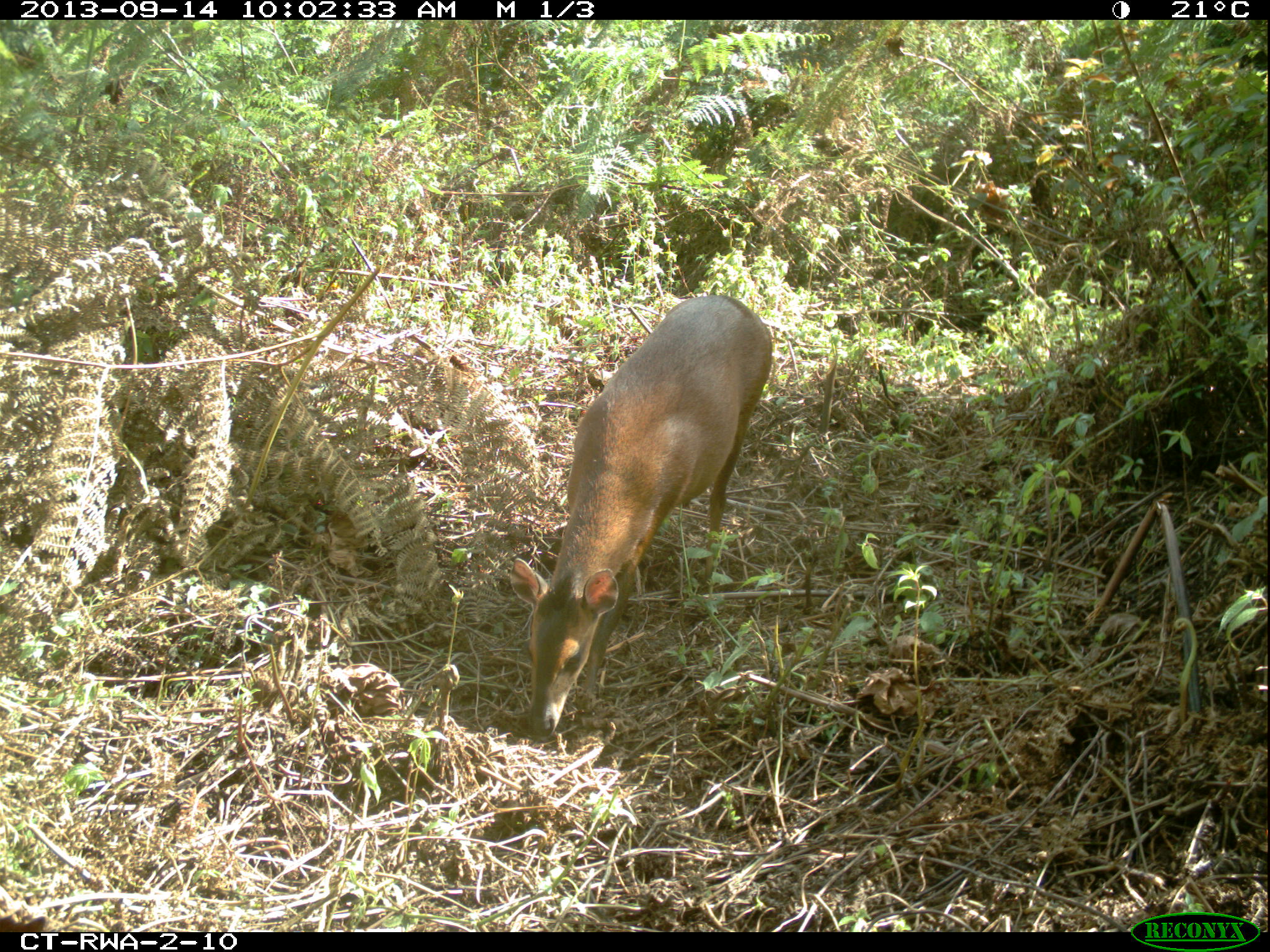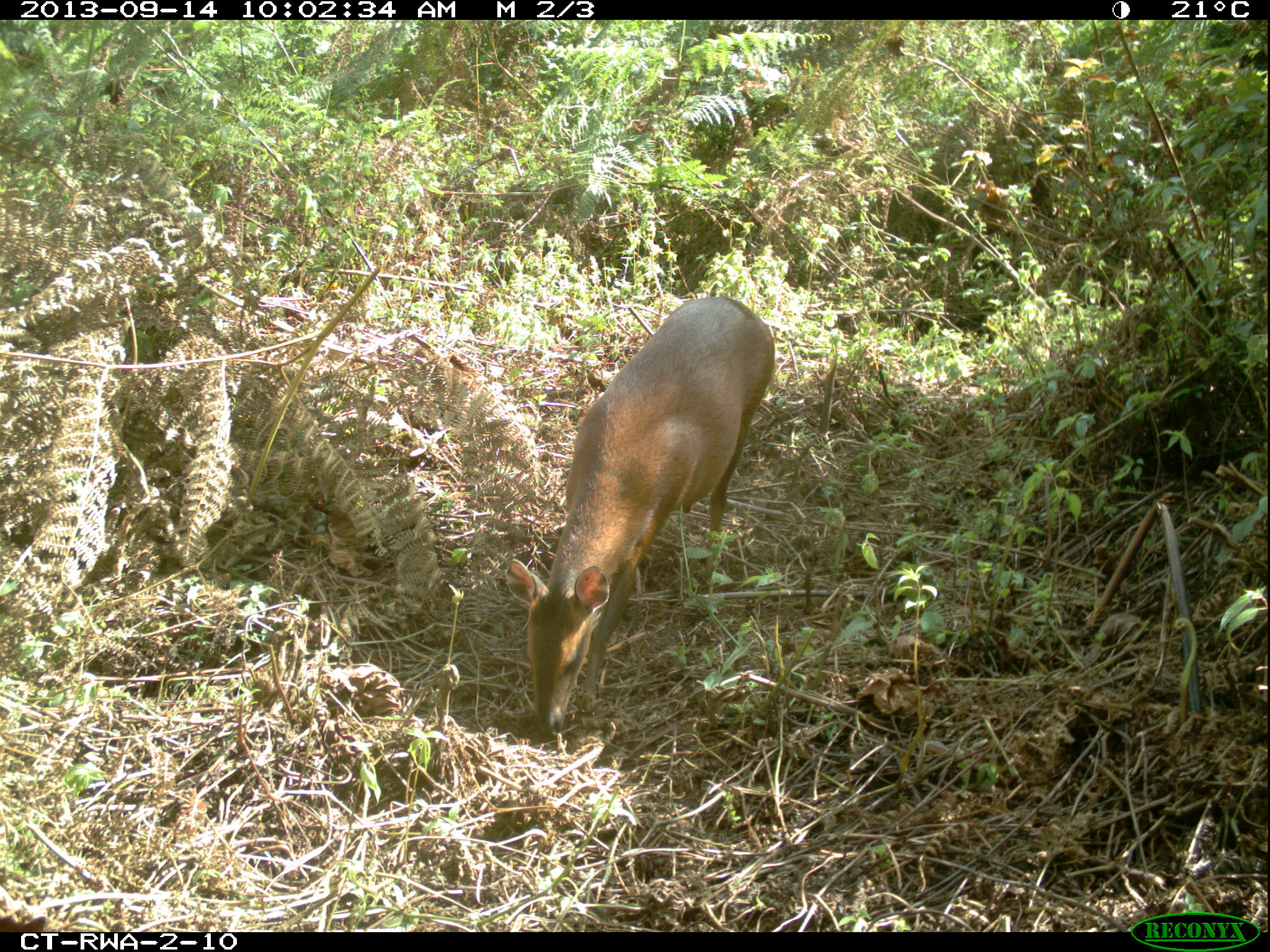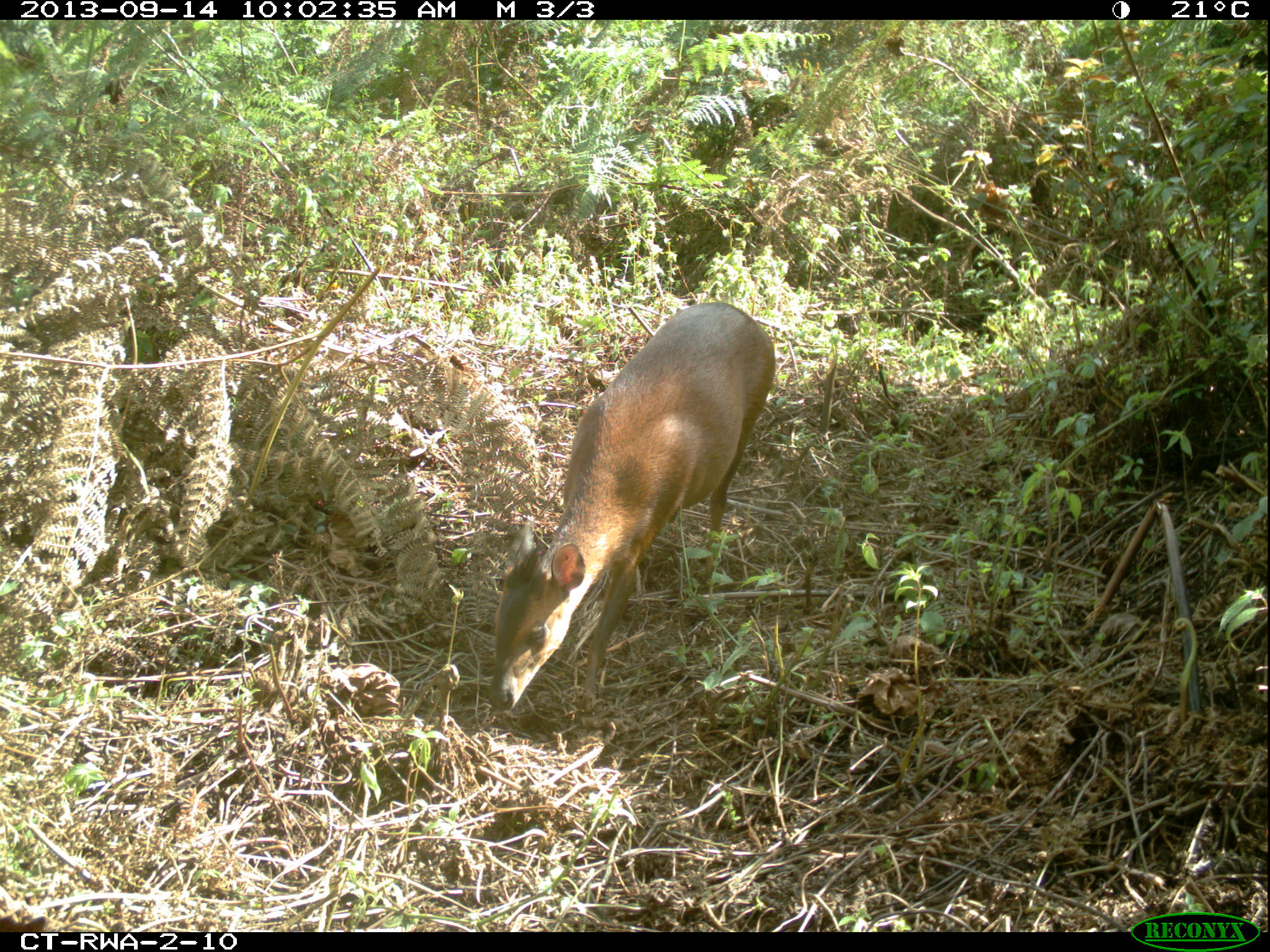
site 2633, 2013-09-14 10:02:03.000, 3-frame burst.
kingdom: Animalia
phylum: Chordata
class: Mammalia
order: Artiodactyla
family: Bovidae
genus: Cephalophus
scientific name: Cephalophus nigrifrons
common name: black-fronted duiker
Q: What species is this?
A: Cephalophus nigrifrons (black-fronted duiker).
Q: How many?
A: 1.